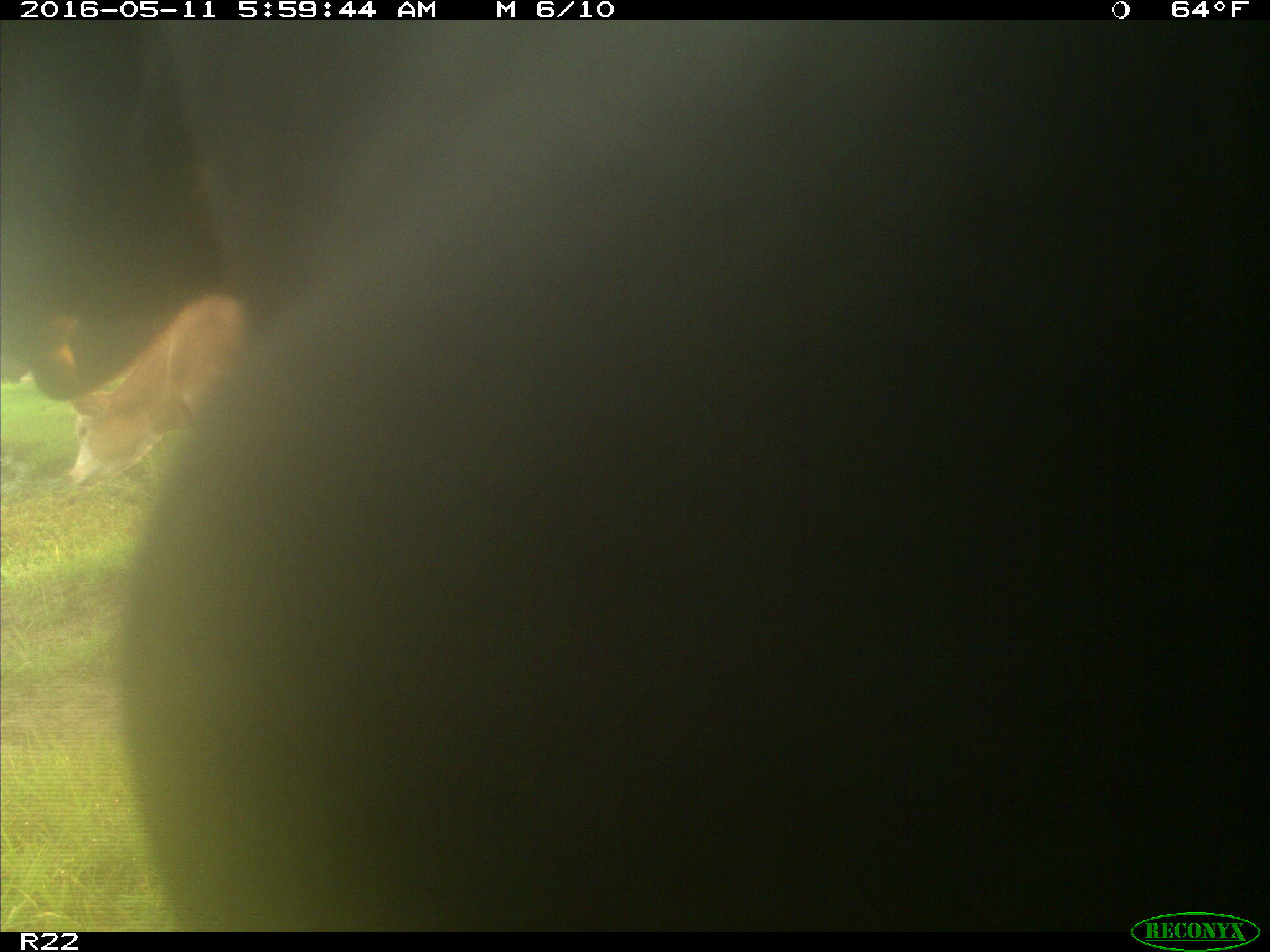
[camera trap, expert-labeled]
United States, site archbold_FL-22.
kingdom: Animalia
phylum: Chordata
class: Mammalia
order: Artiodactyla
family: Bovidae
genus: Bos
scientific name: Bos taurus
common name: domestic cow